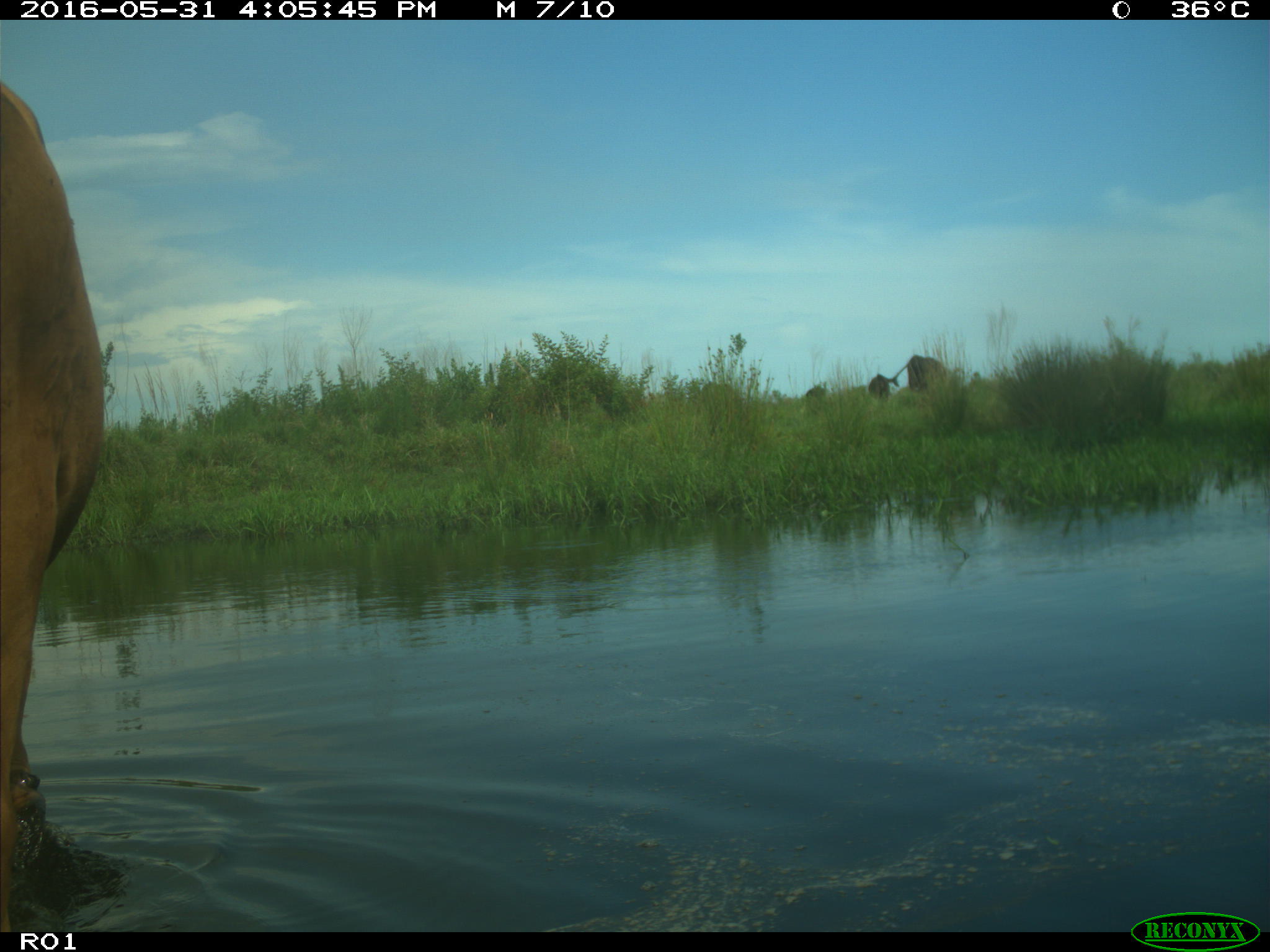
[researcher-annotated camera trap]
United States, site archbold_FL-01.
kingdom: Animalia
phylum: Chordata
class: Mammalia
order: Artiodactyla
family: Bovidae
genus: Bos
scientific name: Bos taurus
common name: domestic cow